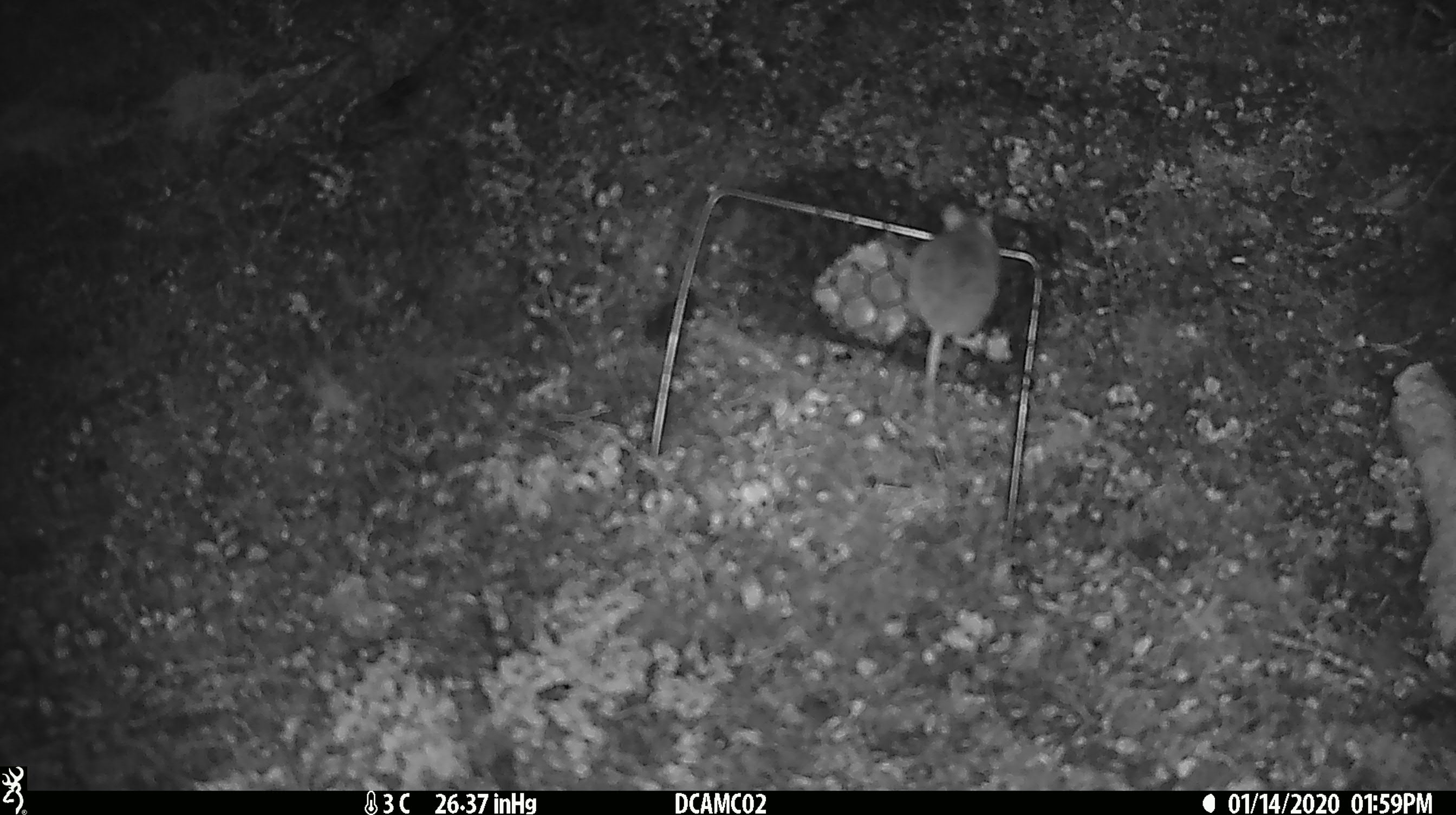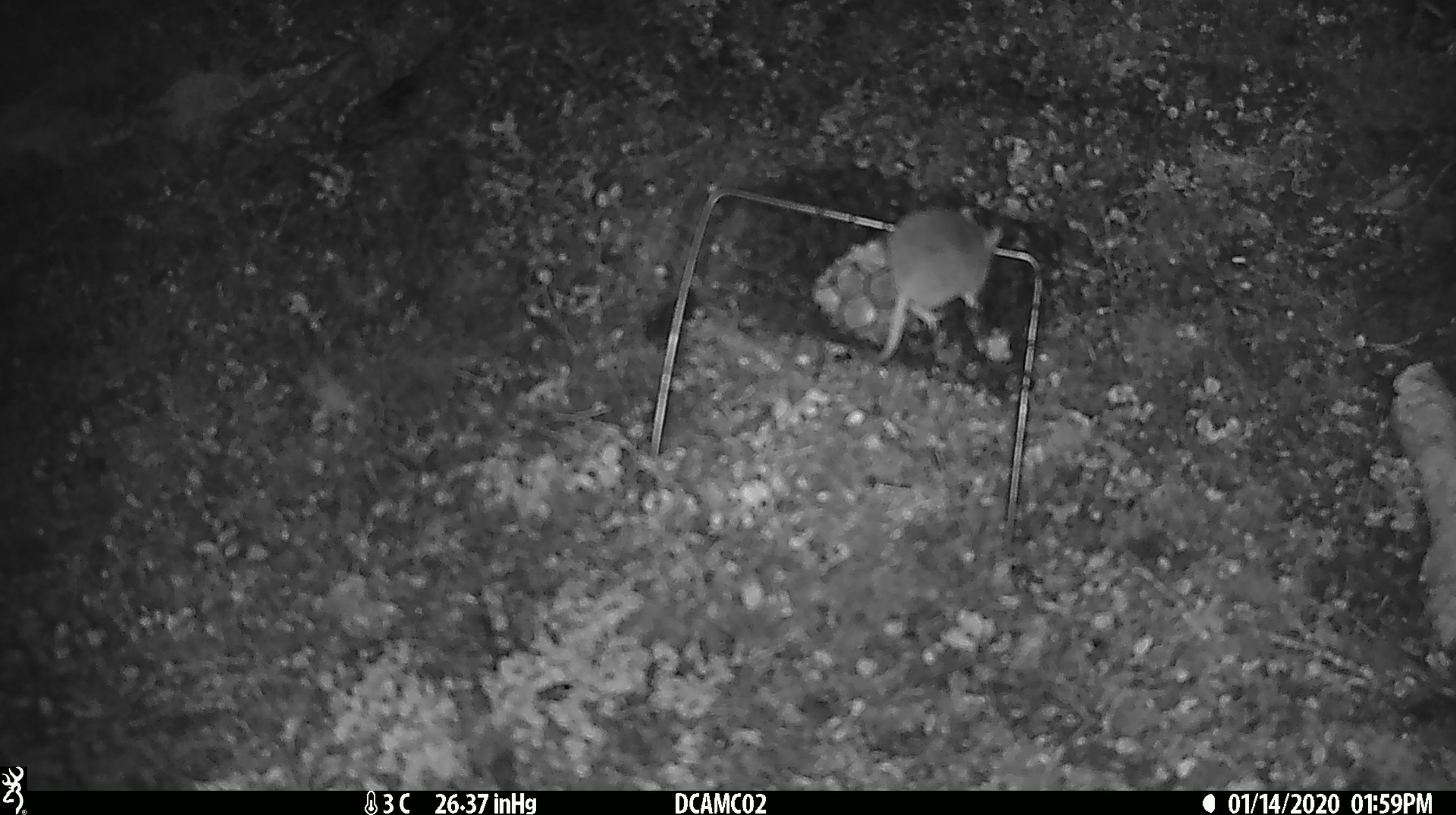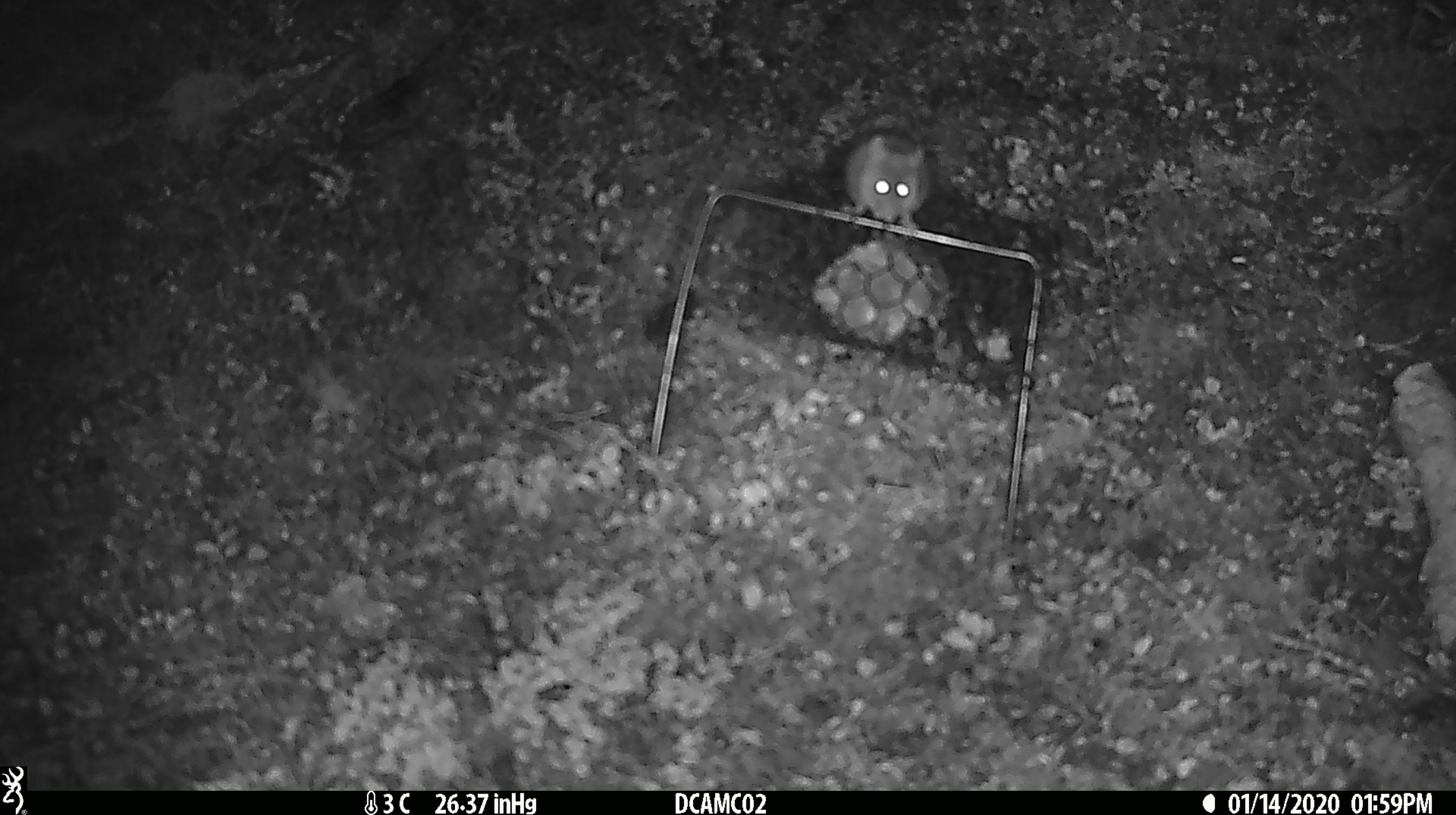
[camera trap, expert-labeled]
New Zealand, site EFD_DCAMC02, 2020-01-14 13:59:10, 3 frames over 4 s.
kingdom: Animalia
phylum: Chordata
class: Mammalia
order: Rodentia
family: Muridae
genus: Mus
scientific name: Mus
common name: mouse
Mouse (Mus).